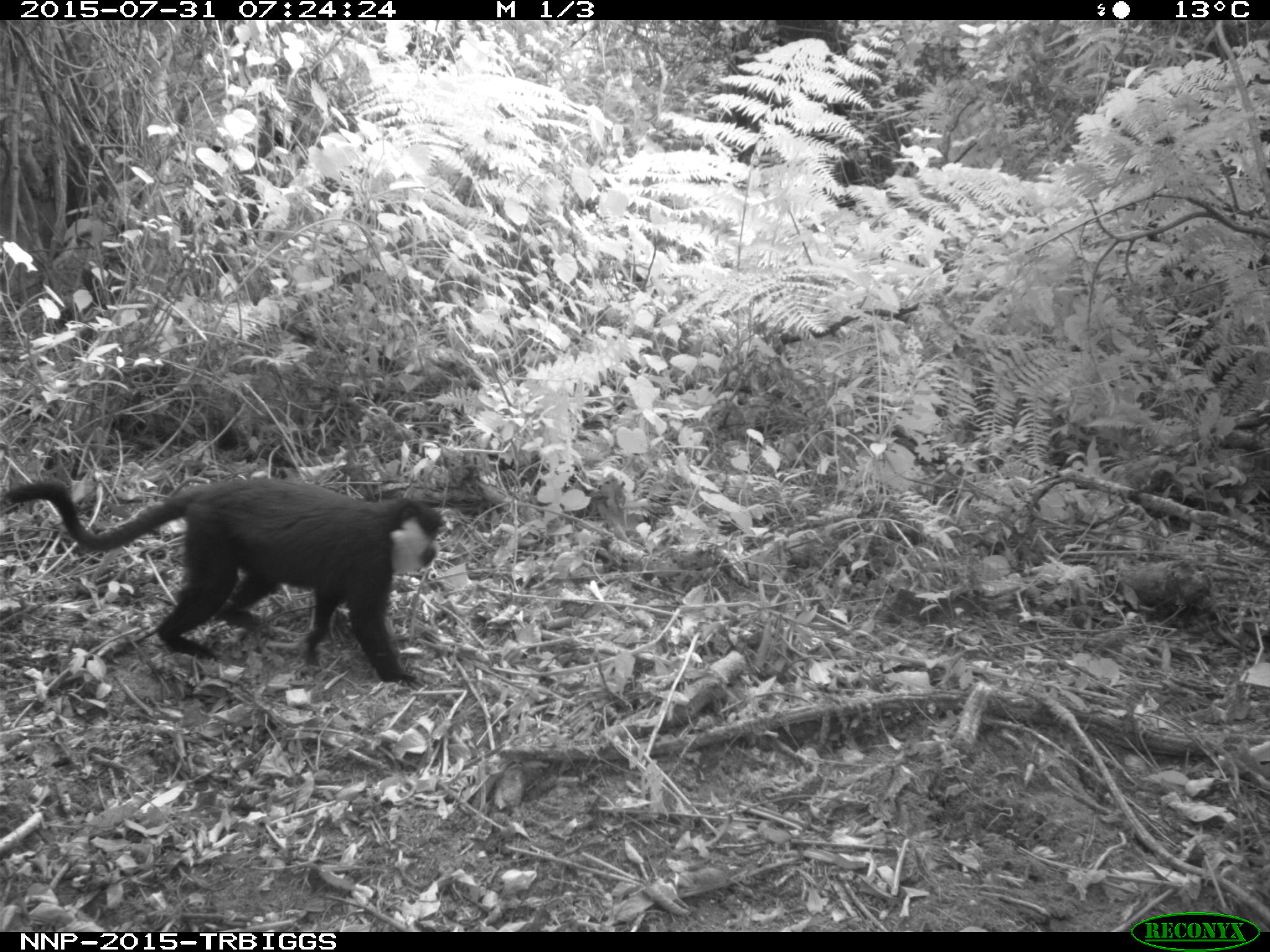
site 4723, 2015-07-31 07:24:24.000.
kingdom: Animalia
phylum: Chordata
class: Mammalia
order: Primates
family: Cercopithecidae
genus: Allochrocebus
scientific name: Allochrocebus lhoesti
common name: l'hoest's monkey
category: cercopithecus lhoesti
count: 1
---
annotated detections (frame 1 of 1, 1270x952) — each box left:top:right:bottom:
cercopithecus lhoesti: 3:475:448:692